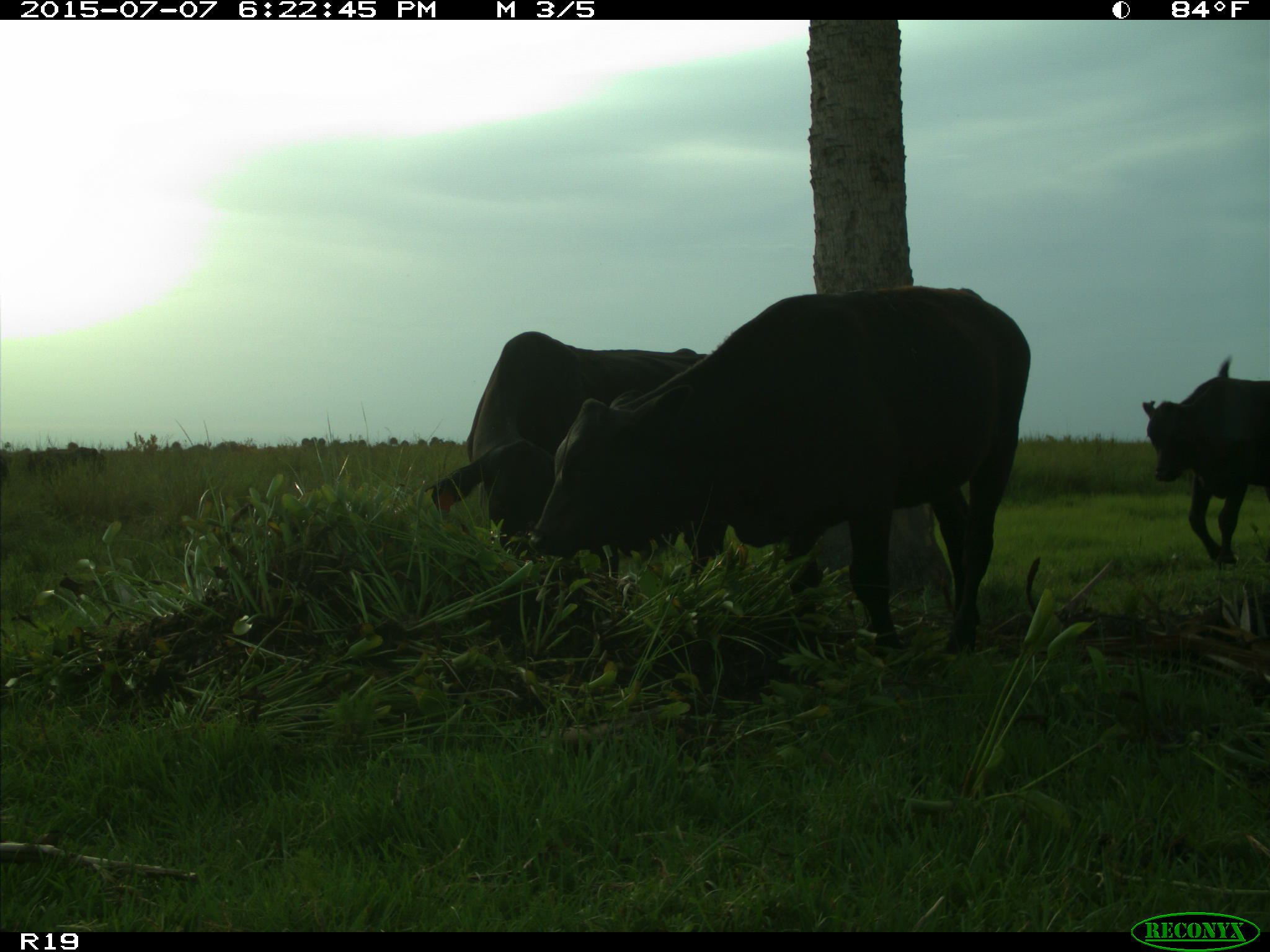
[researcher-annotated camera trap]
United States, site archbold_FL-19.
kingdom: Animalia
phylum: Chordata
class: Mammalia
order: Artiodactyla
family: Bovidae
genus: Bos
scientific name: Bos taurus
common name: domestic cow